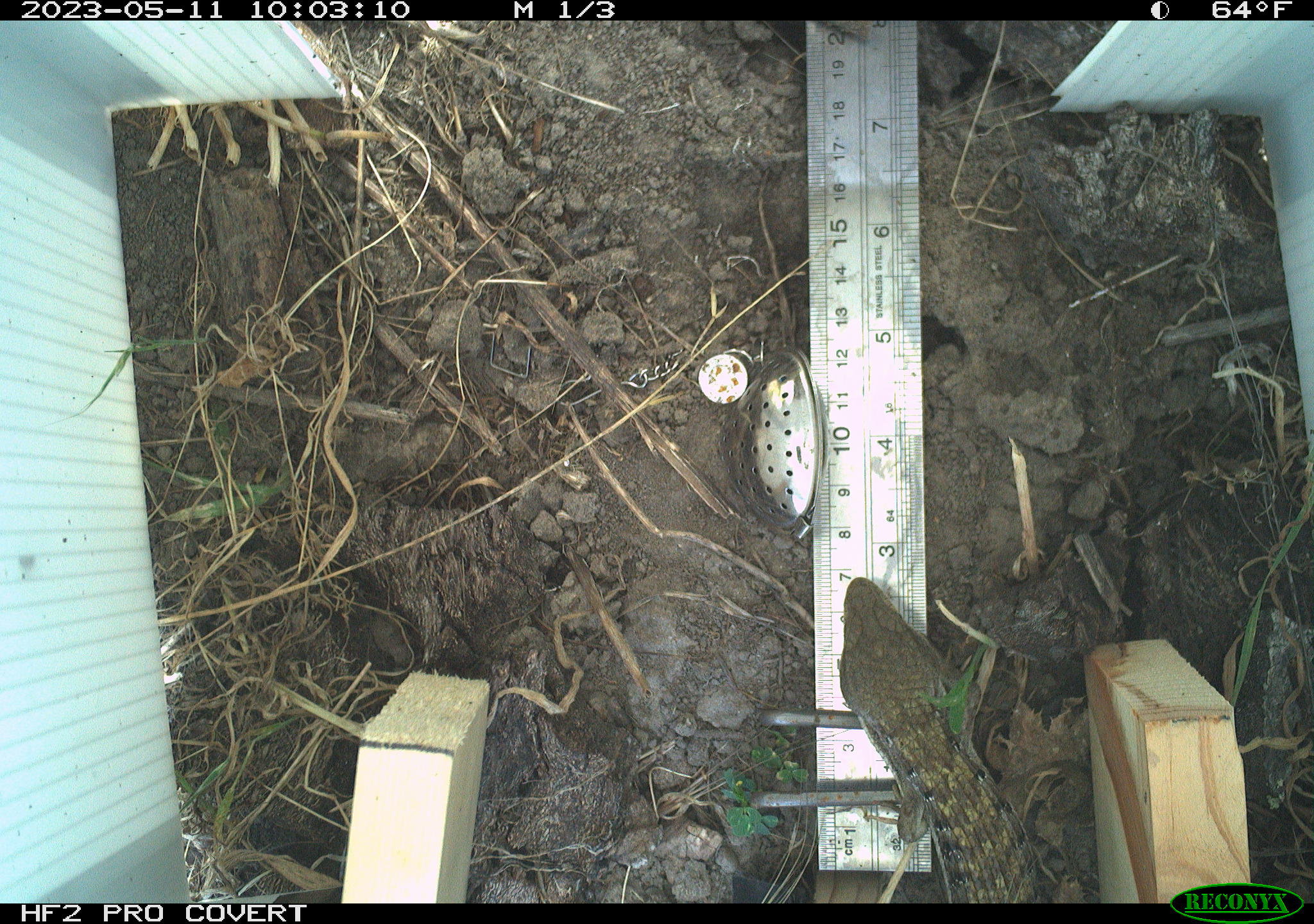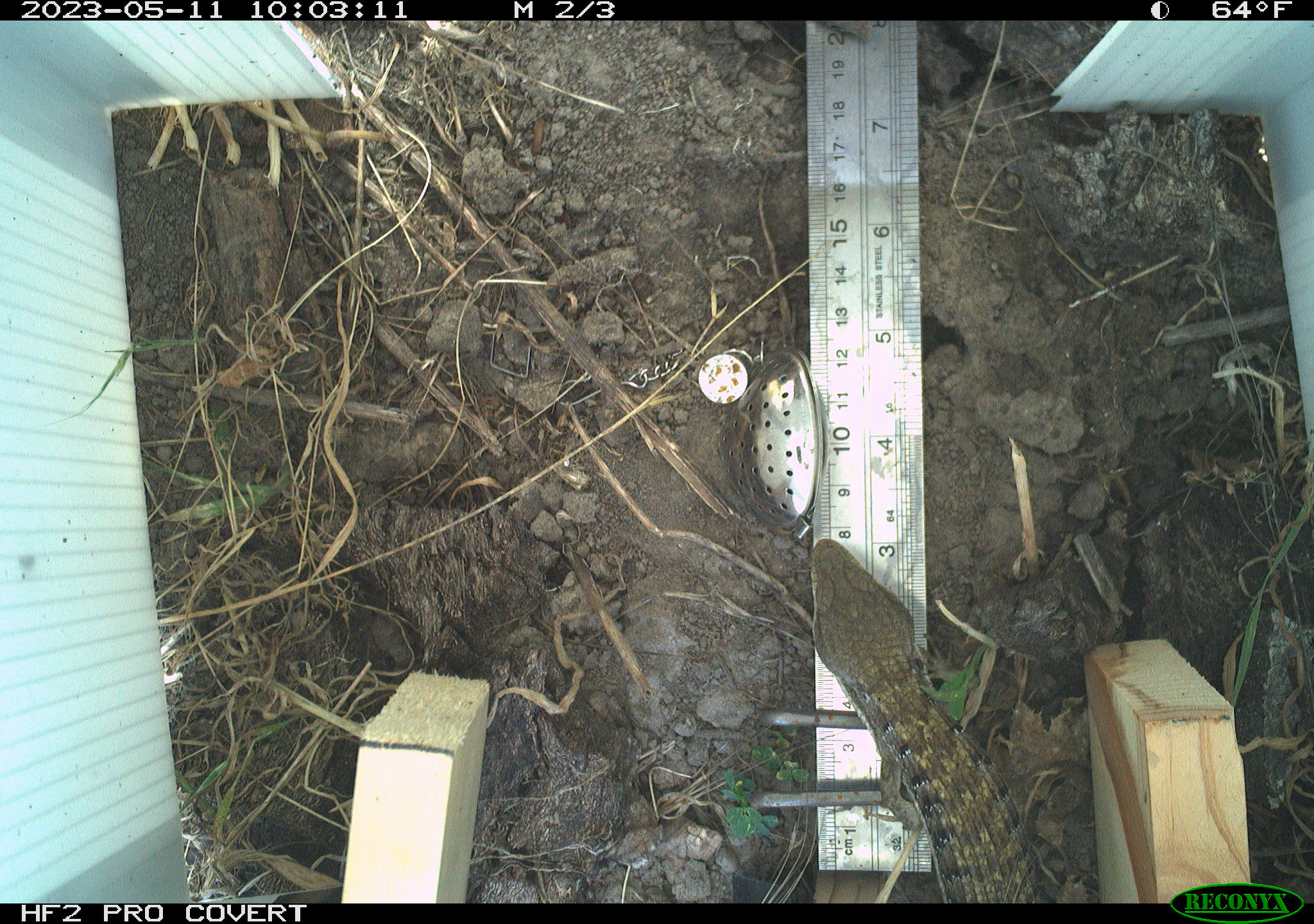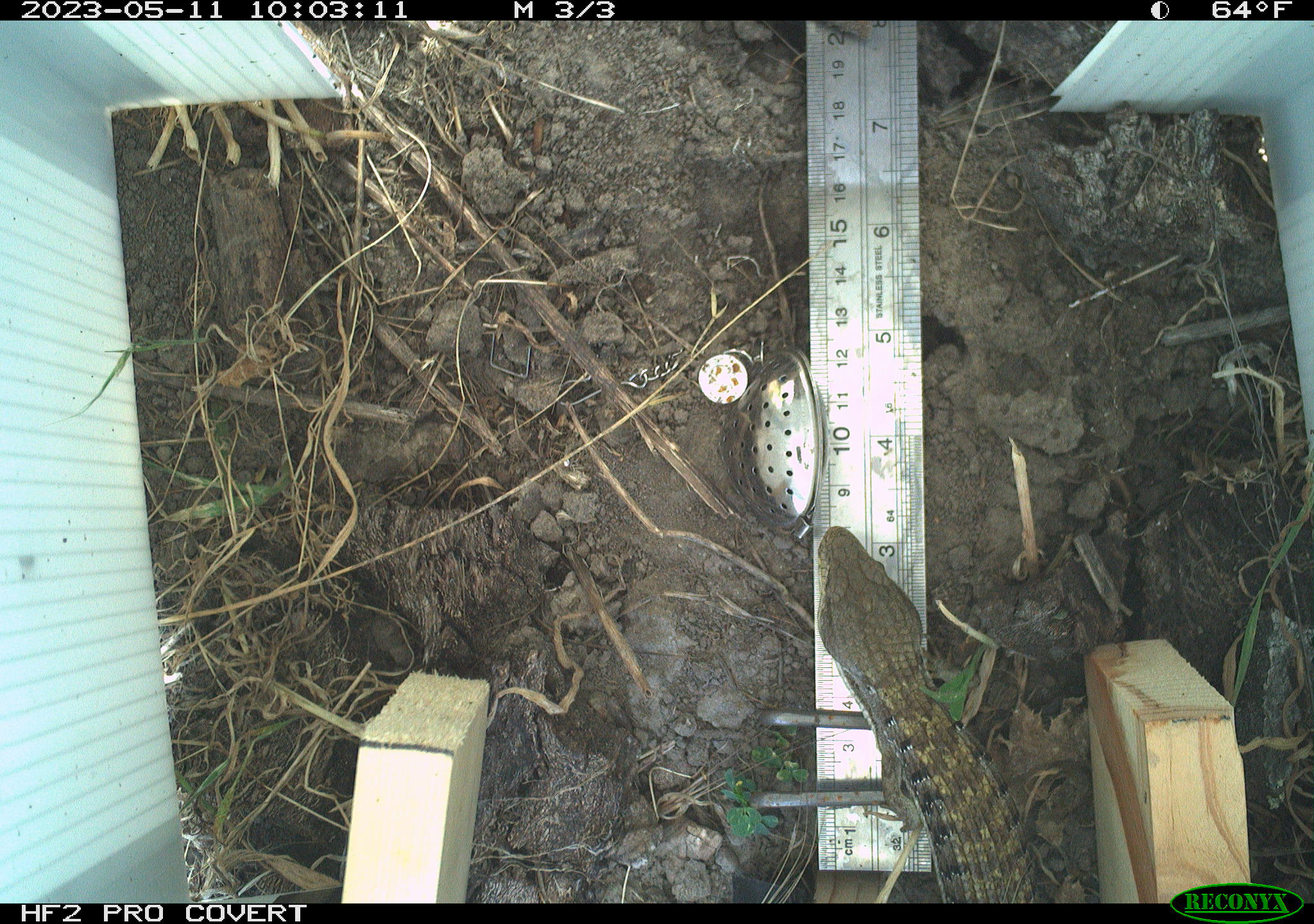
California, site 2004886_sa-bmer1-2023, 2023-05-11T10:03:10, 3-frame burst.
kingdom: Animalia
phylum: Chordata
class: Reptilia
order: Squamata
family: Anguidae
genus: Elgaria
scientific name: Elgaria multicarinata webbii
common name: san diego alligator lizard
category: woodland alligator lizard